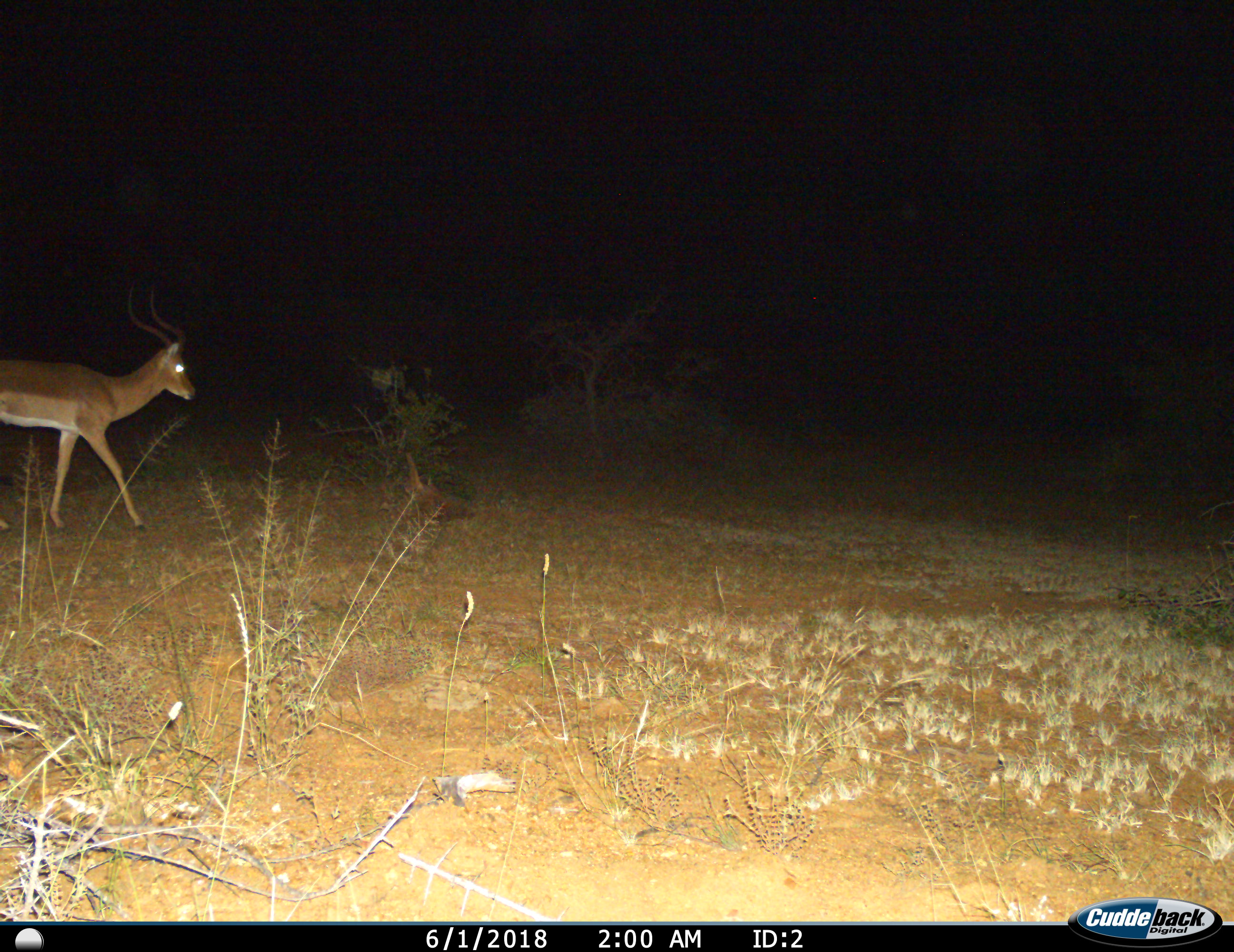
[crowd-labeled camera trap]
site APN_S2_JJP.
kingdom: Animalia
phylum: Chordata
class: Mammalia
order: Artiodactyla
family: Bovidae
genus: Aepyceros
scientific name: Aepyceros melampus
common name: impala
Impala (Aepyceros melampus), count 1. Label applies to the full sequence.